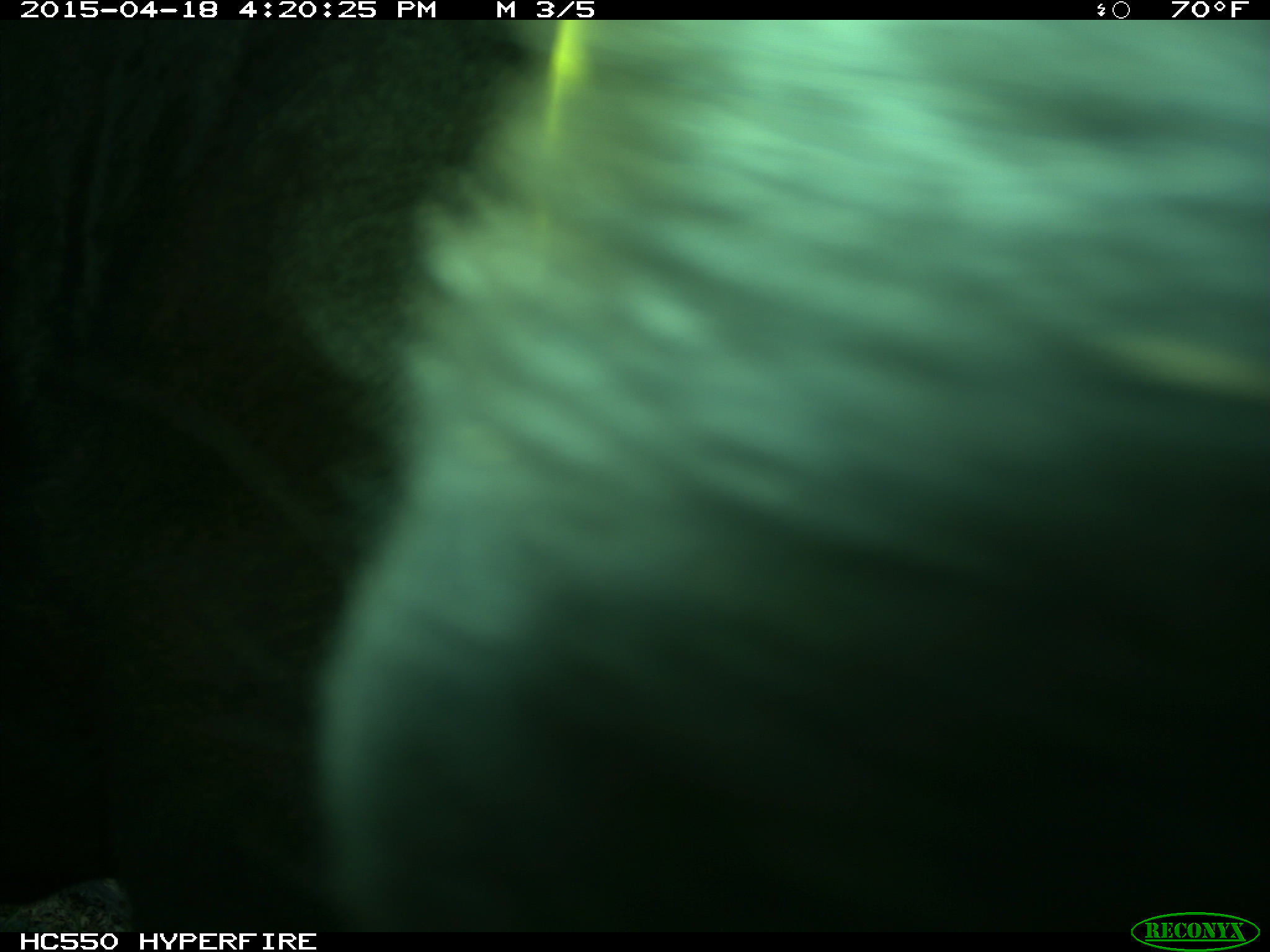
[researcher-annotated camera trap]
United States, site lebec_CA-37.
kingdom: Animalia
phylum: Chordata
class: Mammalia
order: Artiodactyla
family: Bovidae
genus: Bos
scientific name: Bos taurus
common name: domestic cow